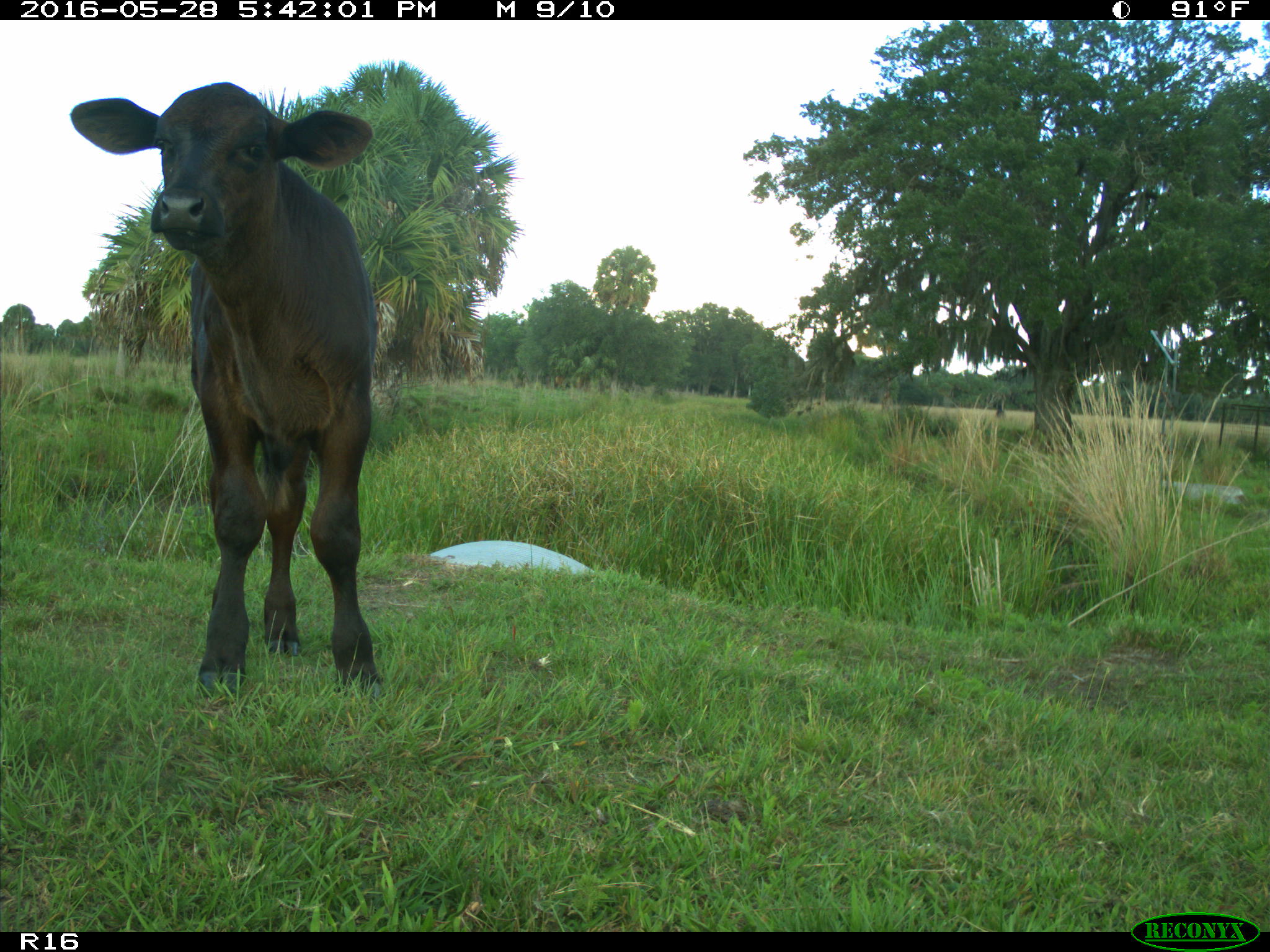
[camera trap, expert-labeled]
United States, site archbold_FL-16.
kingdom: Animalia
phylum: Chordata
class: Mammalia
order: Artiodactyla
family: Bovidae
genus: Bos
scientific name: Bos taurus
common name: domestic cow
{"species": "Bos taurus (domestic cow)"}